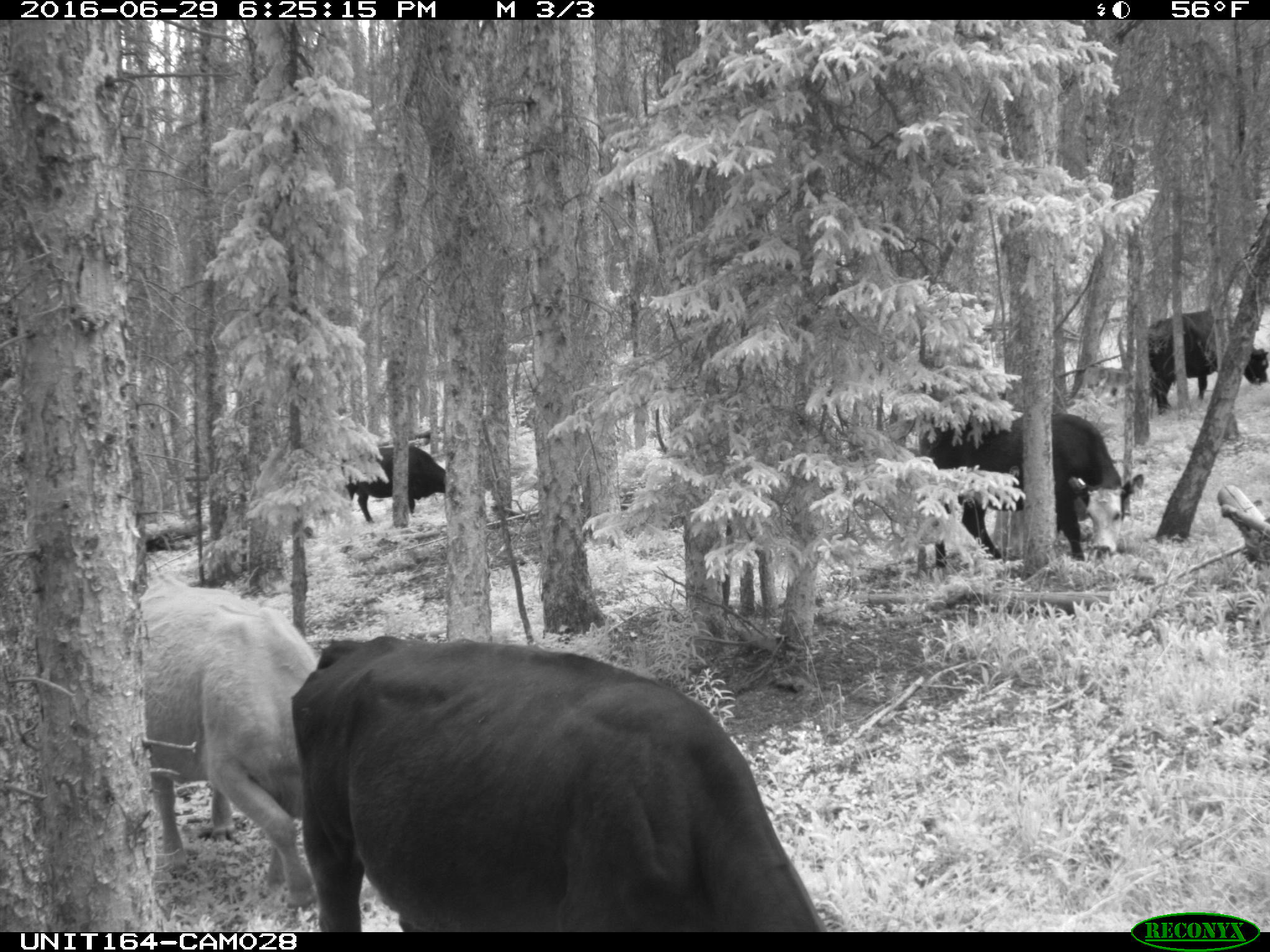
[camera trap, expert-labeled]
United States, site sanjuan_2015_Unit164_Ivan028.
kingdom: Animalia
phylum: Chordata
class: Mammalia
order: Artiodactyla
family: Bovidae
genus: Bos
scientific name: Bos taurus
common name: domestic cow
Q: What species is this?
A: Bos taurus (domestic cow).